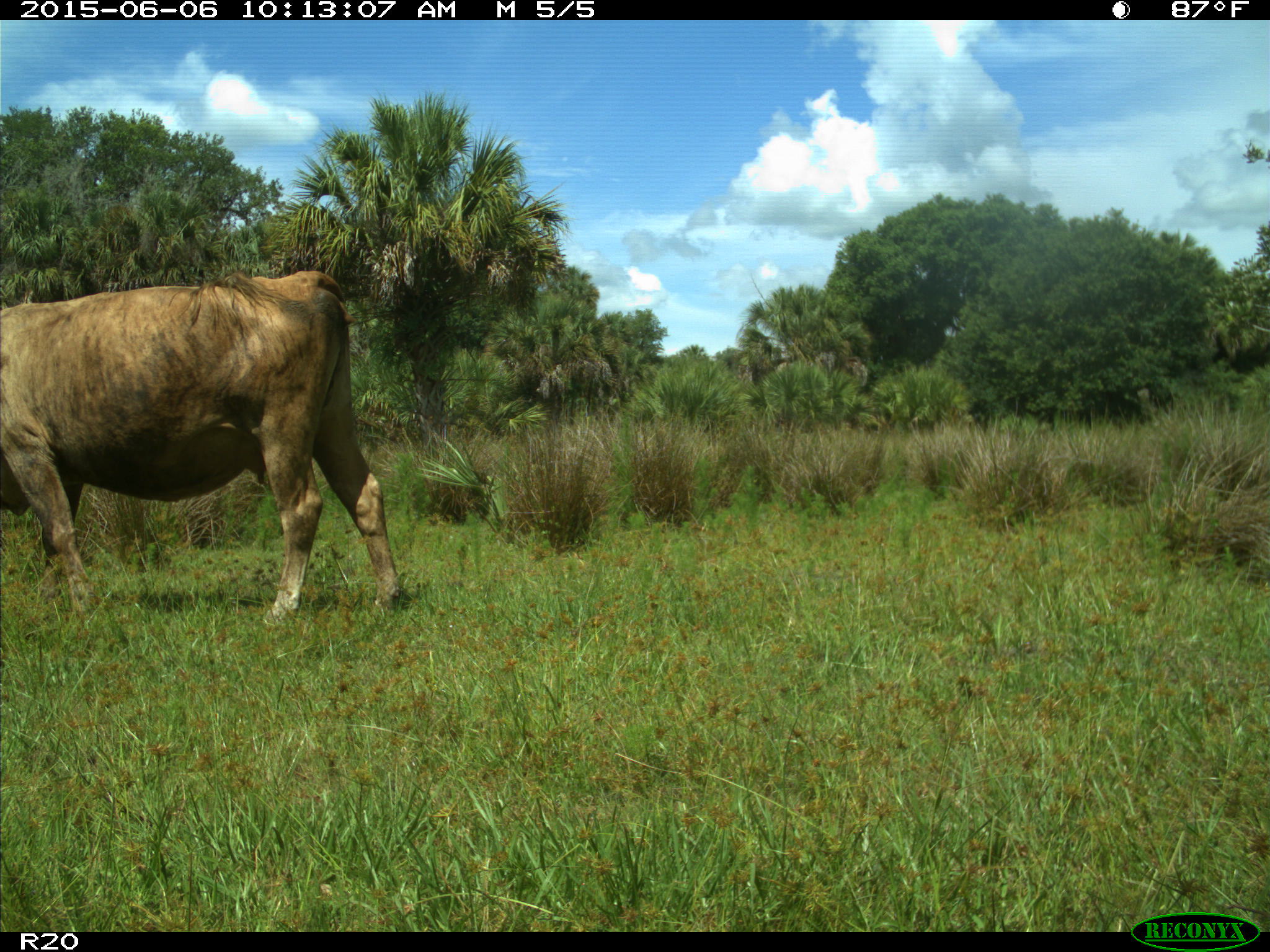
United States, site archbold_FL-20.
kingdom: Animalia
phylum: Chordata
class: Mammalia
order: Artiodactyla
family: Bovidae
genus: Bos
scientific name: Bos taurus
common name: domestic cow